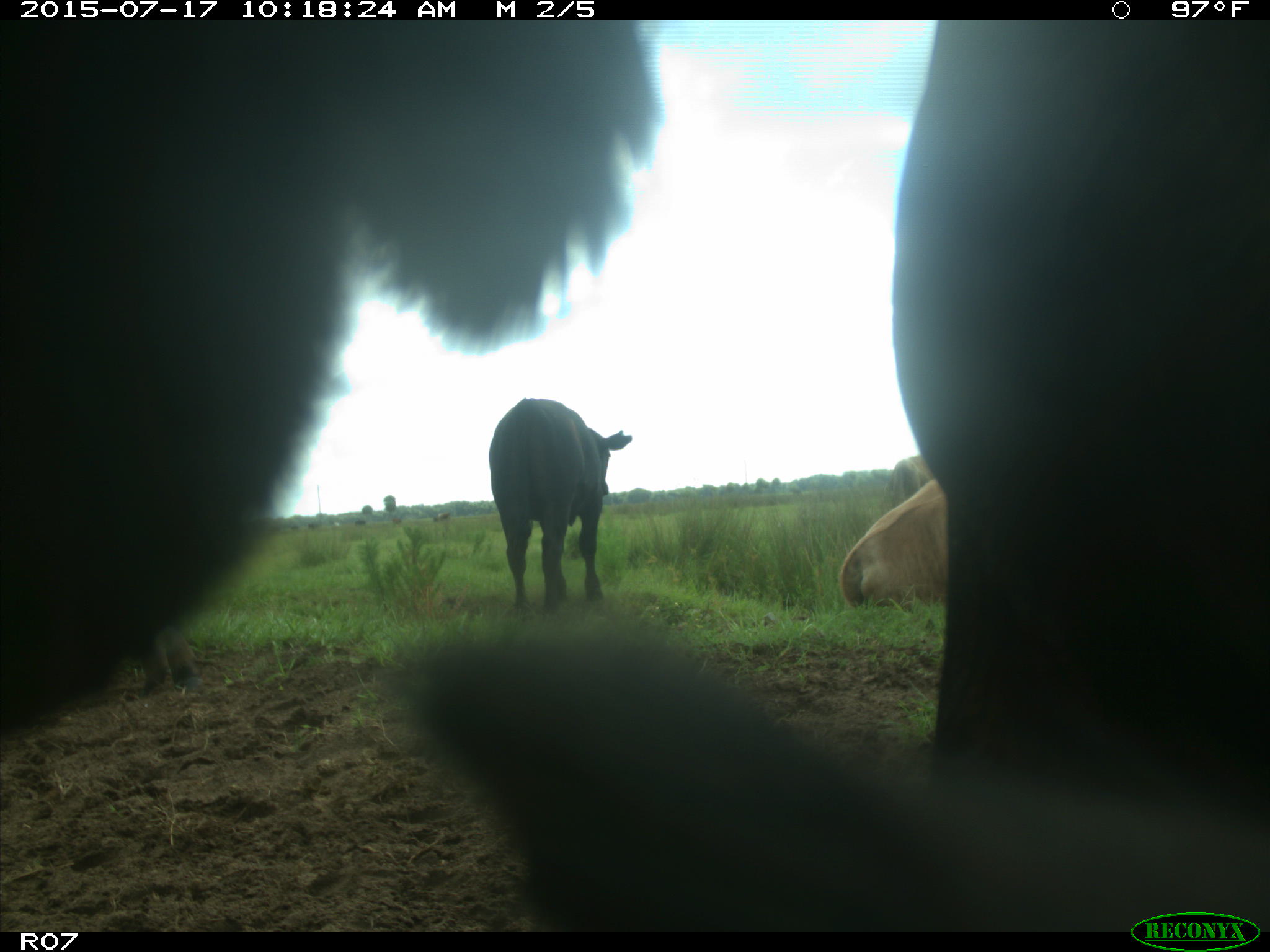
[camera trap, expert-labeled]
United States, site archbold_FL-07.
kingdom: Animalia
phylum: Chordata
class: Mammalia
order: Artiodactyla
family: Bovidae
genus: Bos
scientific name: Bos taurus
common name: domestic cow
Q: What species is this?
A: Bos taurus (domestic cow).